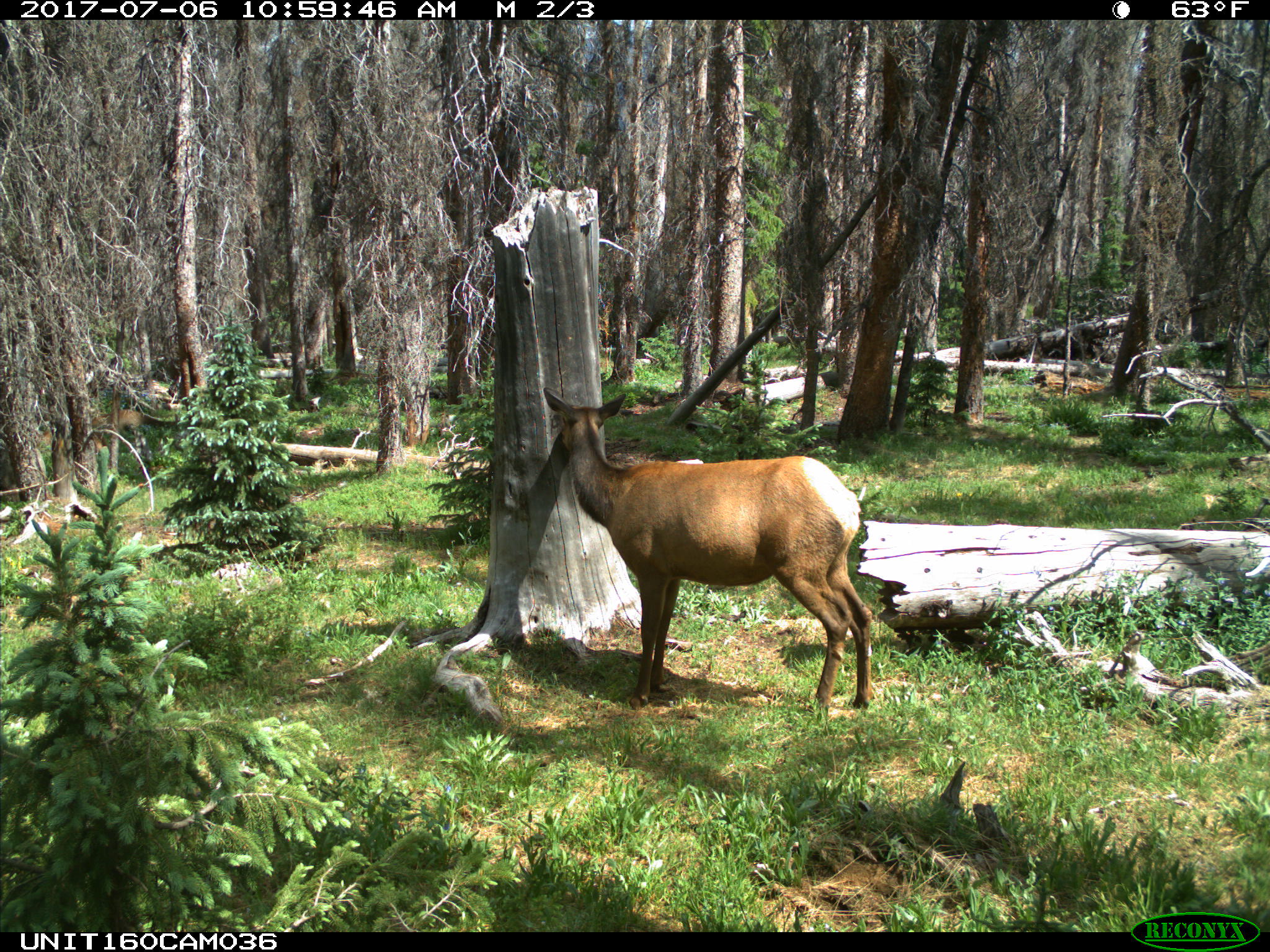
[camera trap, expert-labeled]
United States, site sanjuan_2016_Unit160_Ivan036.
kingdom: Animalia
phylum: Chordata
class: Mammalia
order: Artiodactyla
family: Cervidae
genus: Cervus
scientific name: Cervus elaphus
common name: red deer